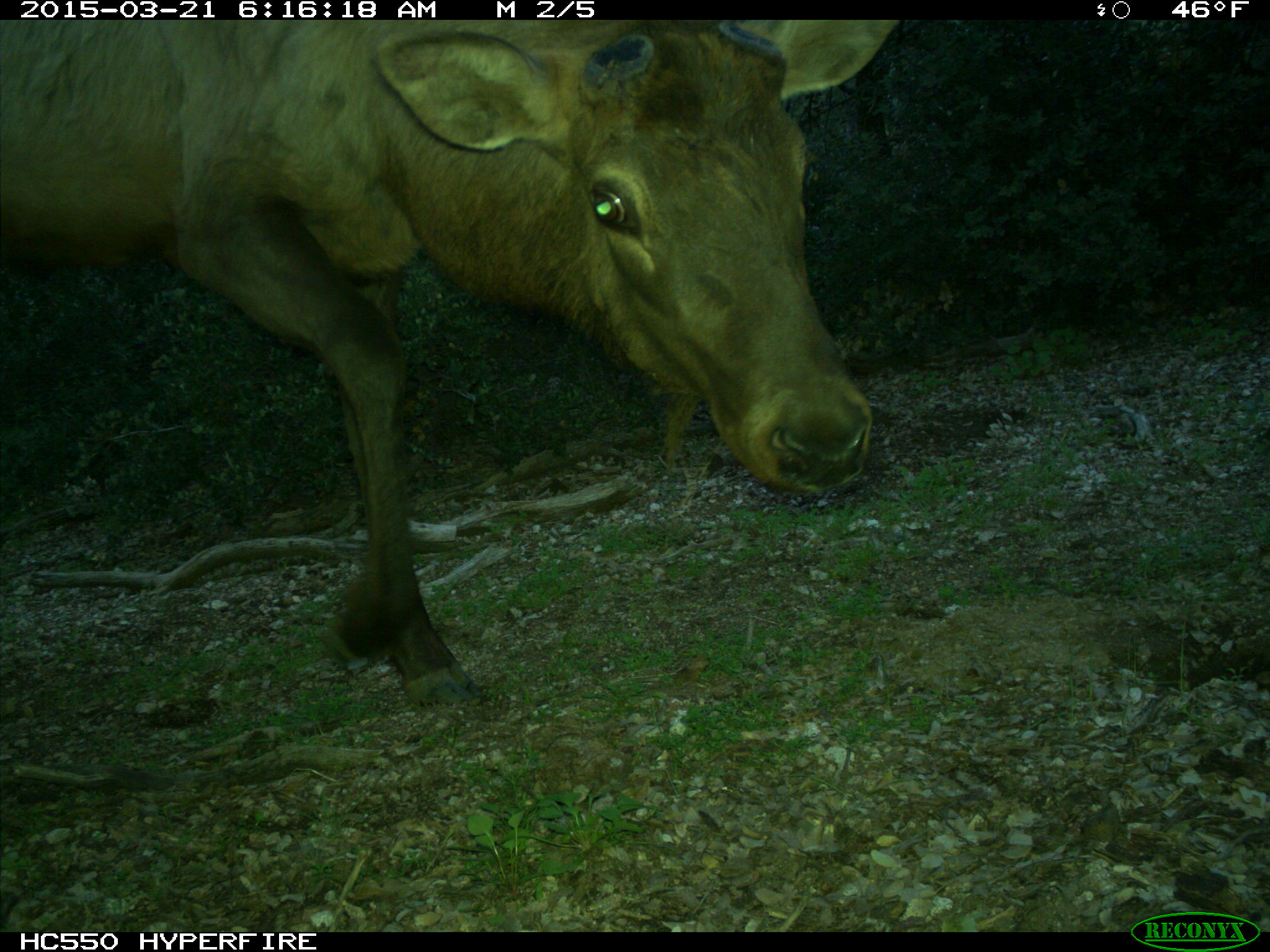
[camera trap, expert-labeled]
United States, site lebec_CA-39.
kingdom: Animalia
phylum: Chordata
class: Mammalia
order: Artiodactyla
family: Cervidae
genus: Cervus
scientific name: Cervus canadensis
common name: elk